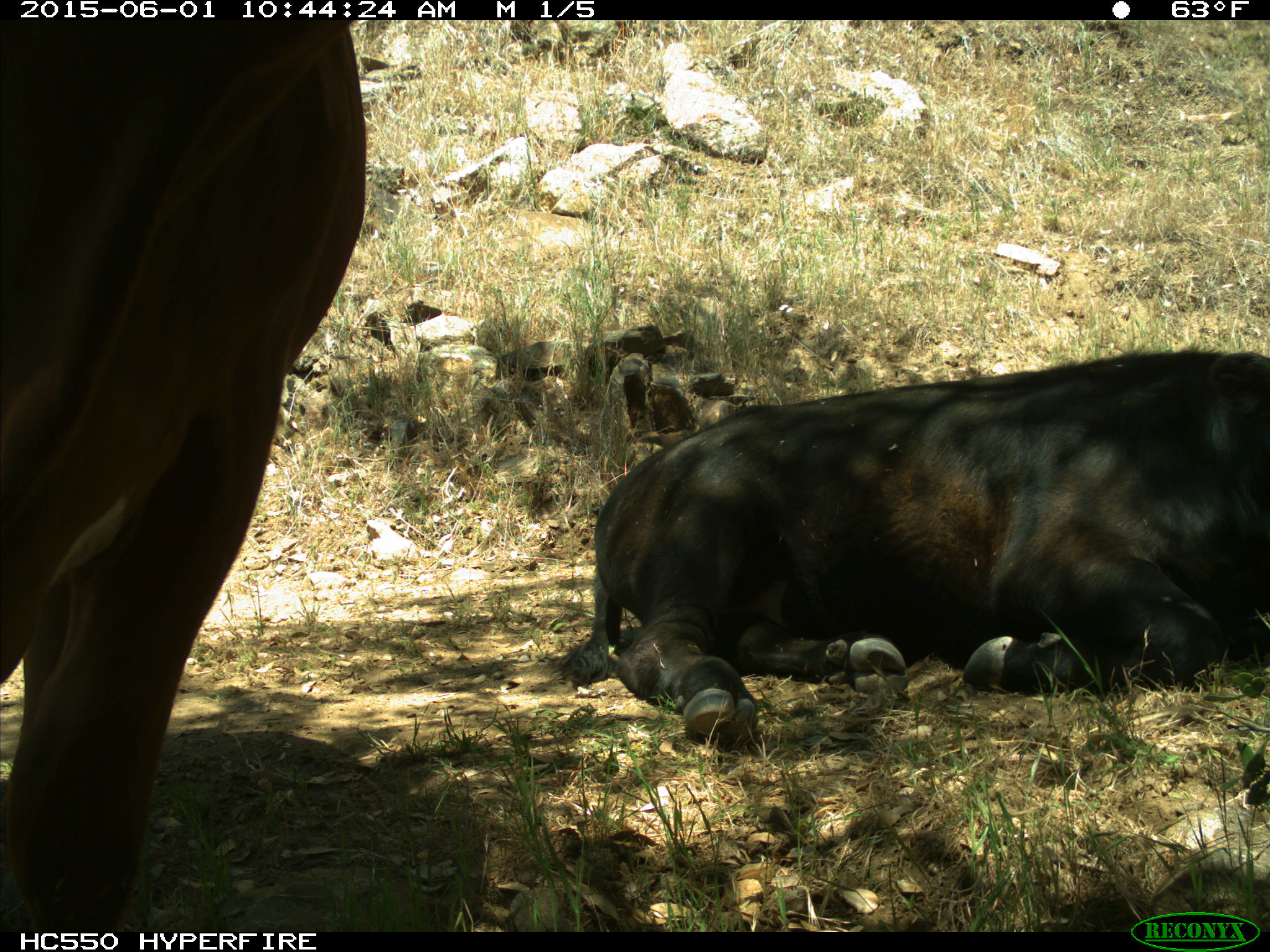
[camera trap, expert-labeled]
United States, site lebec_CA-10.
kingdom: Animalia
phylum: Chordata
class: Mammalia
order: Artiodactyla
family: Bovidae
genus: Bos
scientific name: Bos taurus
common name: domestic cow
Bos taurus (domestic cow).